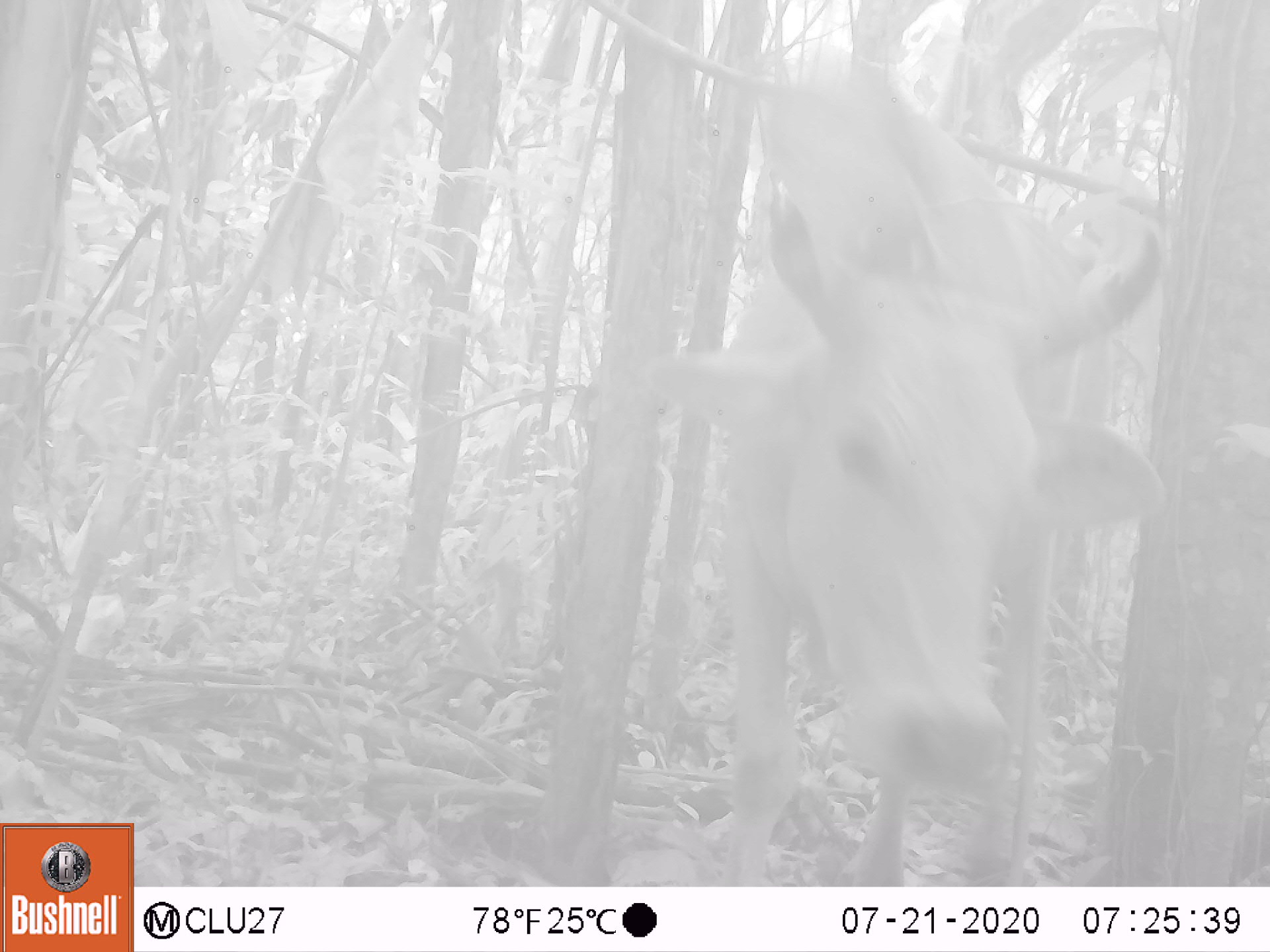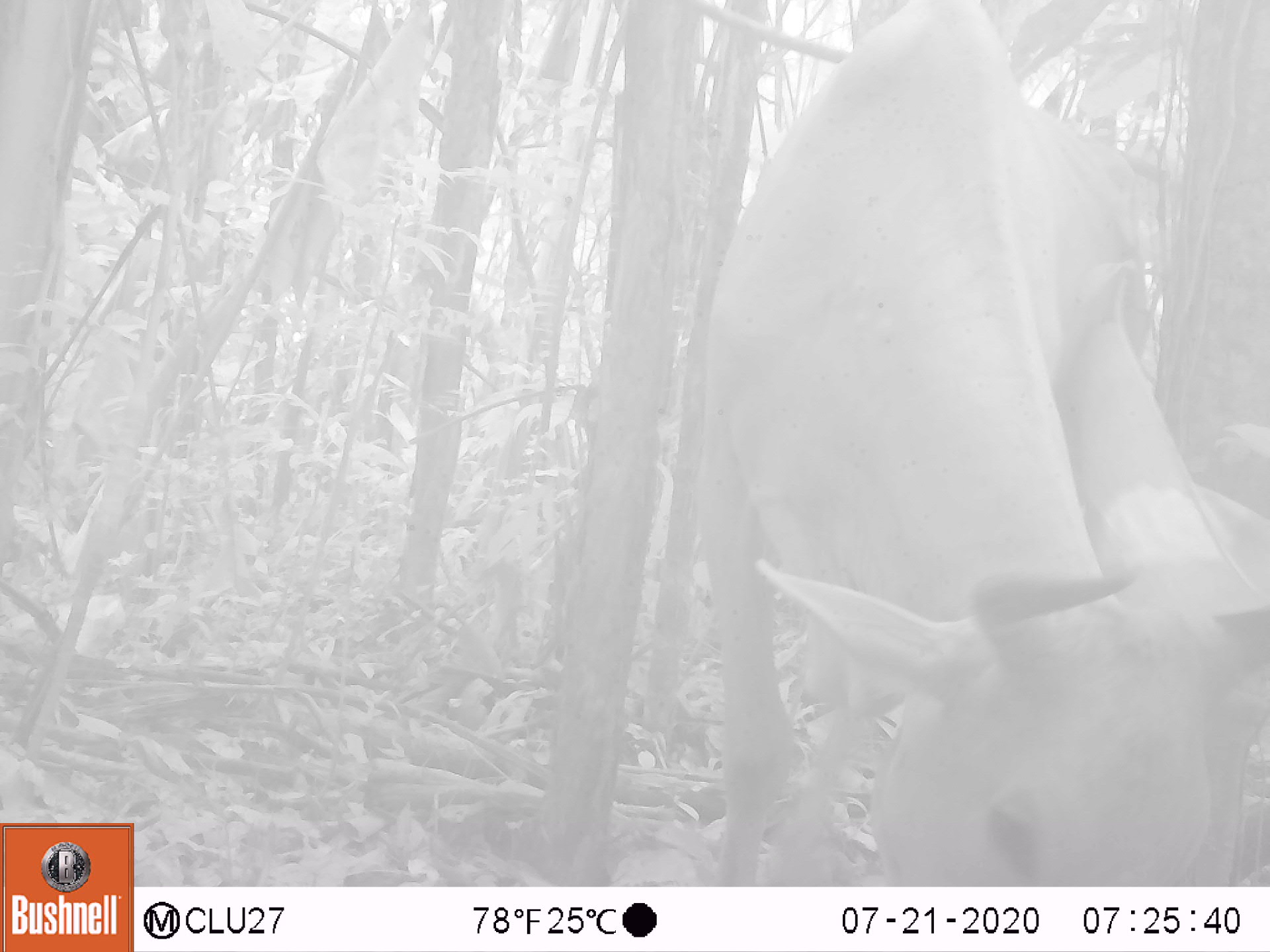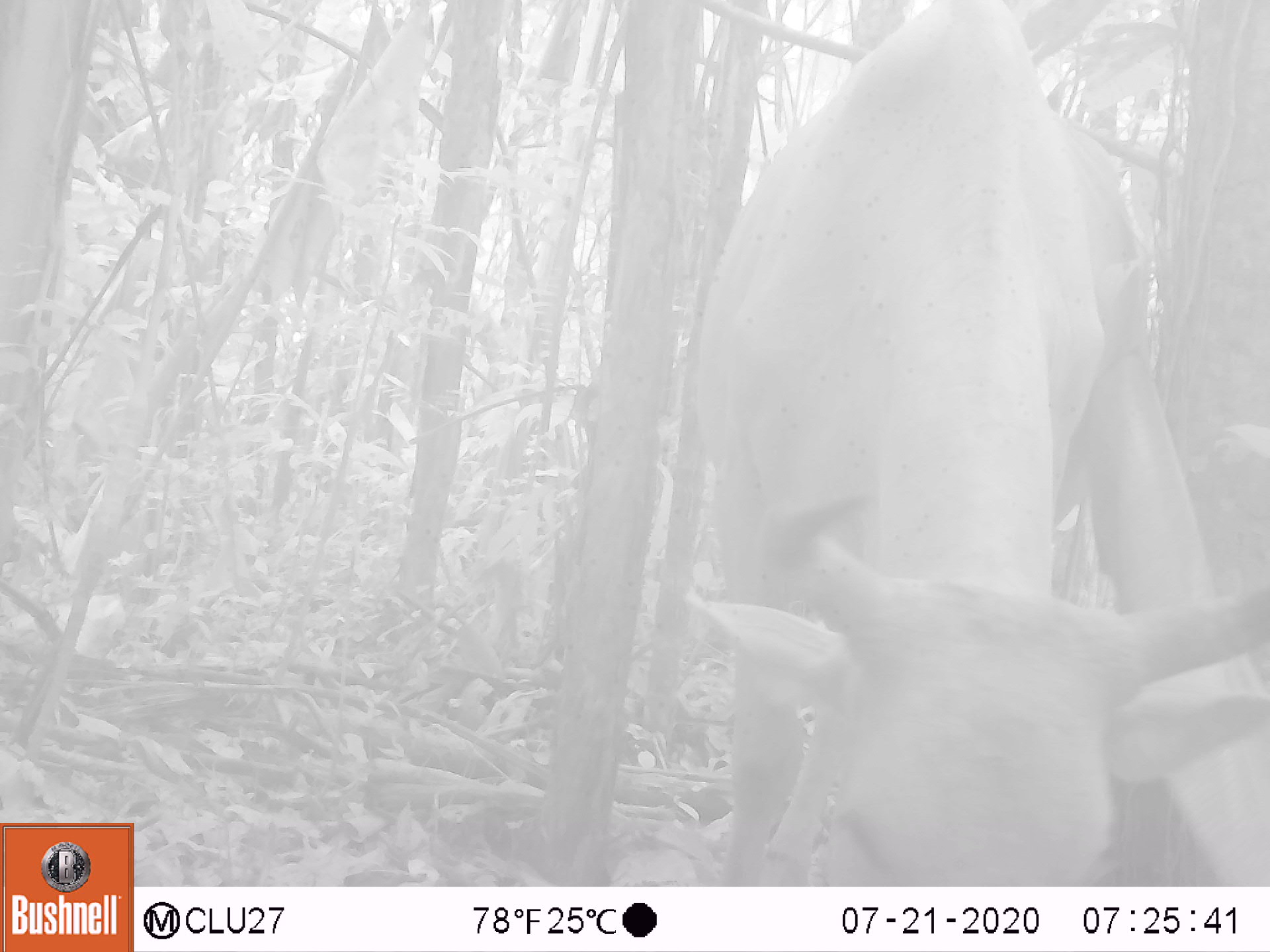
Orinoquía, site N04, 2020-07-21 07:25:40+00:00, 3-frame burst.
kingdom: Animalia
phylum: Chordata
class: Mammalia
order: Artiodactyla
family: Bovidae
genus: Bos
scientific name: Bos taurus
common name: cow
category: cattle